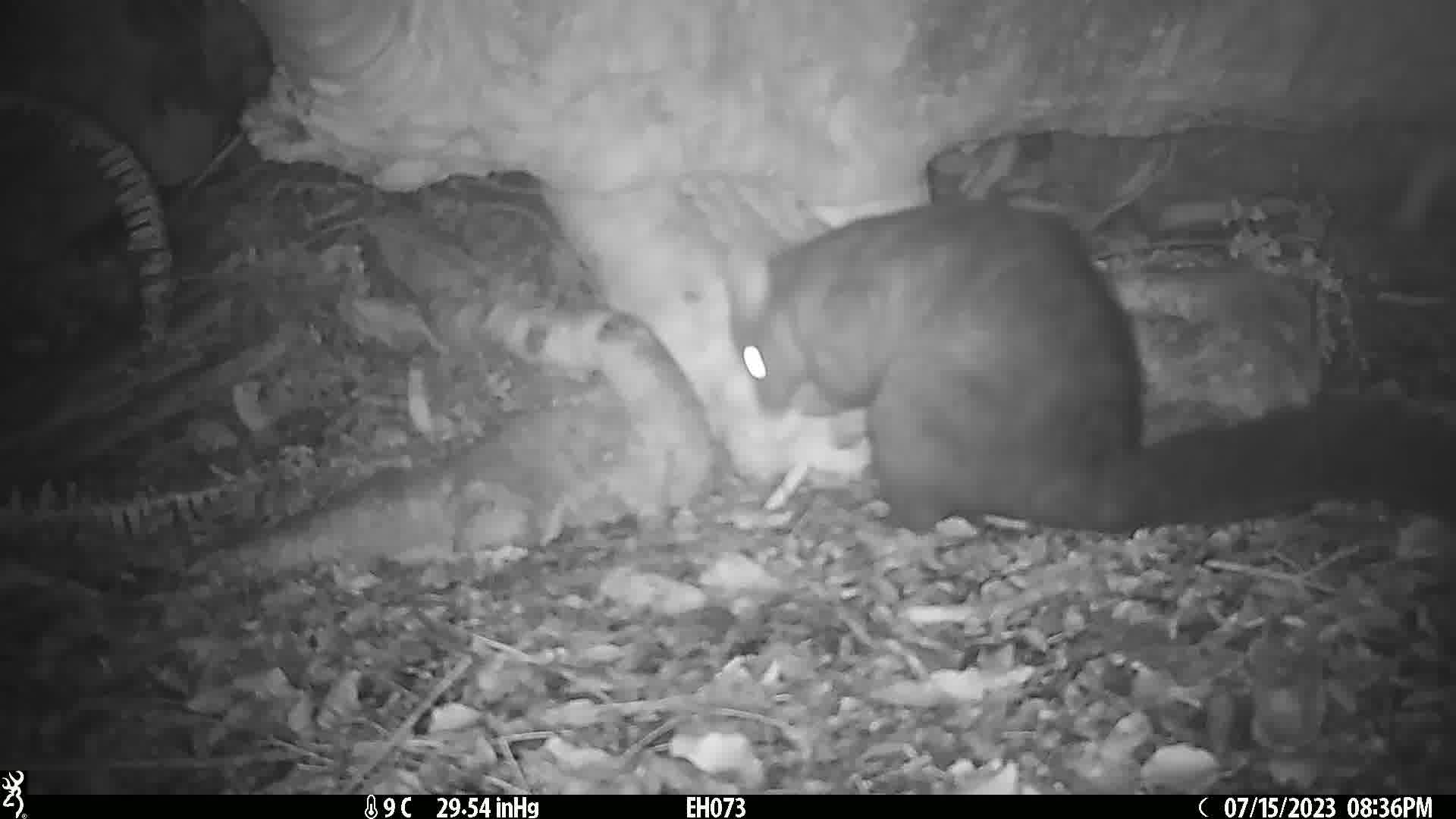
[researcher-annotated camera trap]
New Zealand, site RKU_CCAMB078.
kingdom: Animalia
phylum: Chordata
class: Mammalia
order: Diprotodontia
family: Phalangeridae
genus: Trichosurus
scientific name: Trichosurus vulpecula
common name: common brushtail possum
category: possum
Possum (common brushtail possum) (Trichosurus vulpecula).